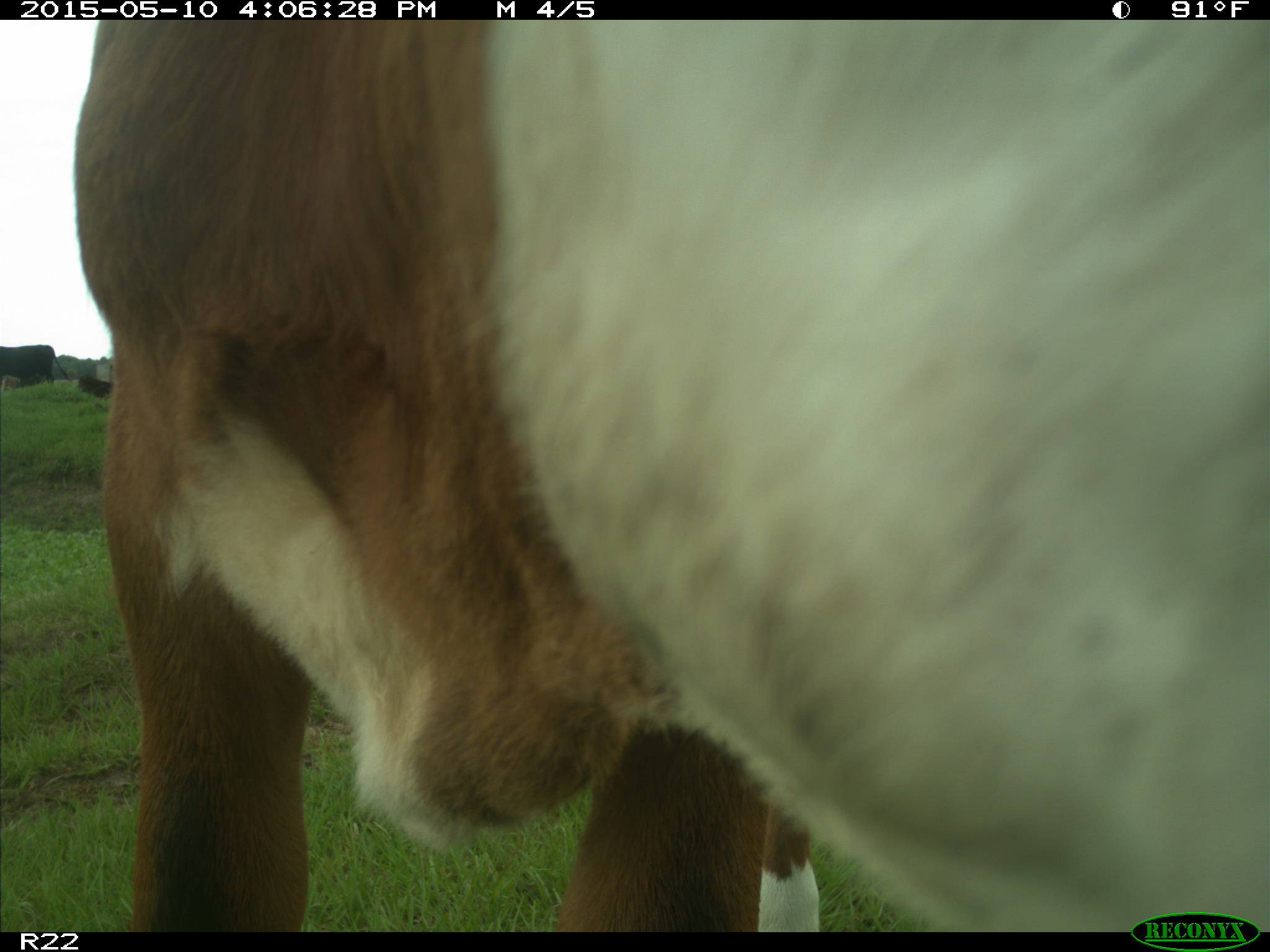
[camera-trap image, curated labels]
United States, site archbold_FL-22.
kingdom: Animalia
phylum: Chordata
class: Mammalia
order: Artiodactyla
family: Bovidae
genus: Bos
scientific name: Bos taurus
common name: domestic cow